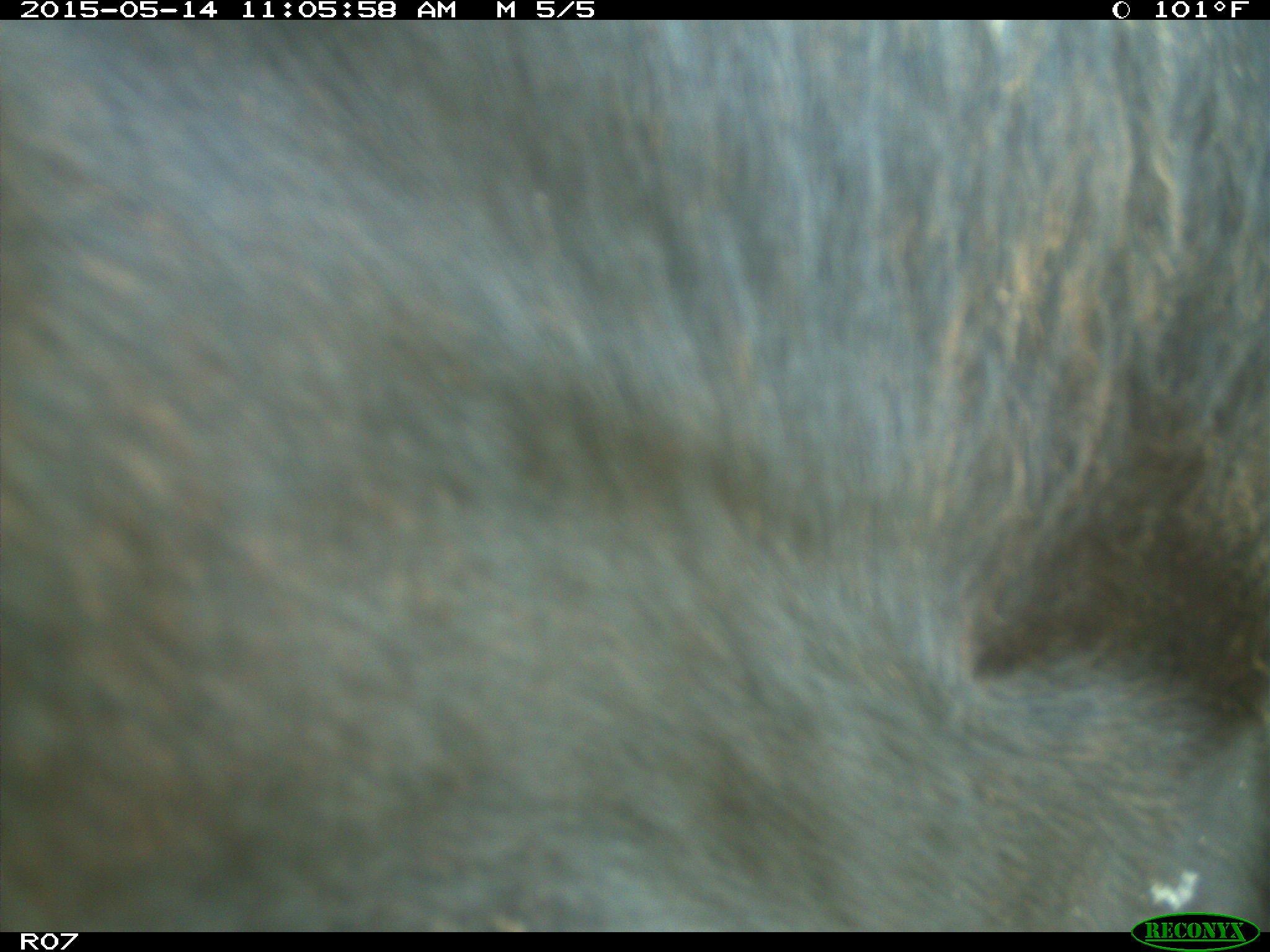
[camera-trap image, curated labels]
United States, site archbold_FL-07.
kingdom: Animalia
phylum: Chordata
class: Mammalia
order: Artiodactyla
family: Bovidae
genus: Bos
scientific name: Bos taurus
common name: domestic cow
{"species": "Bos taurus (domestic cow)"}